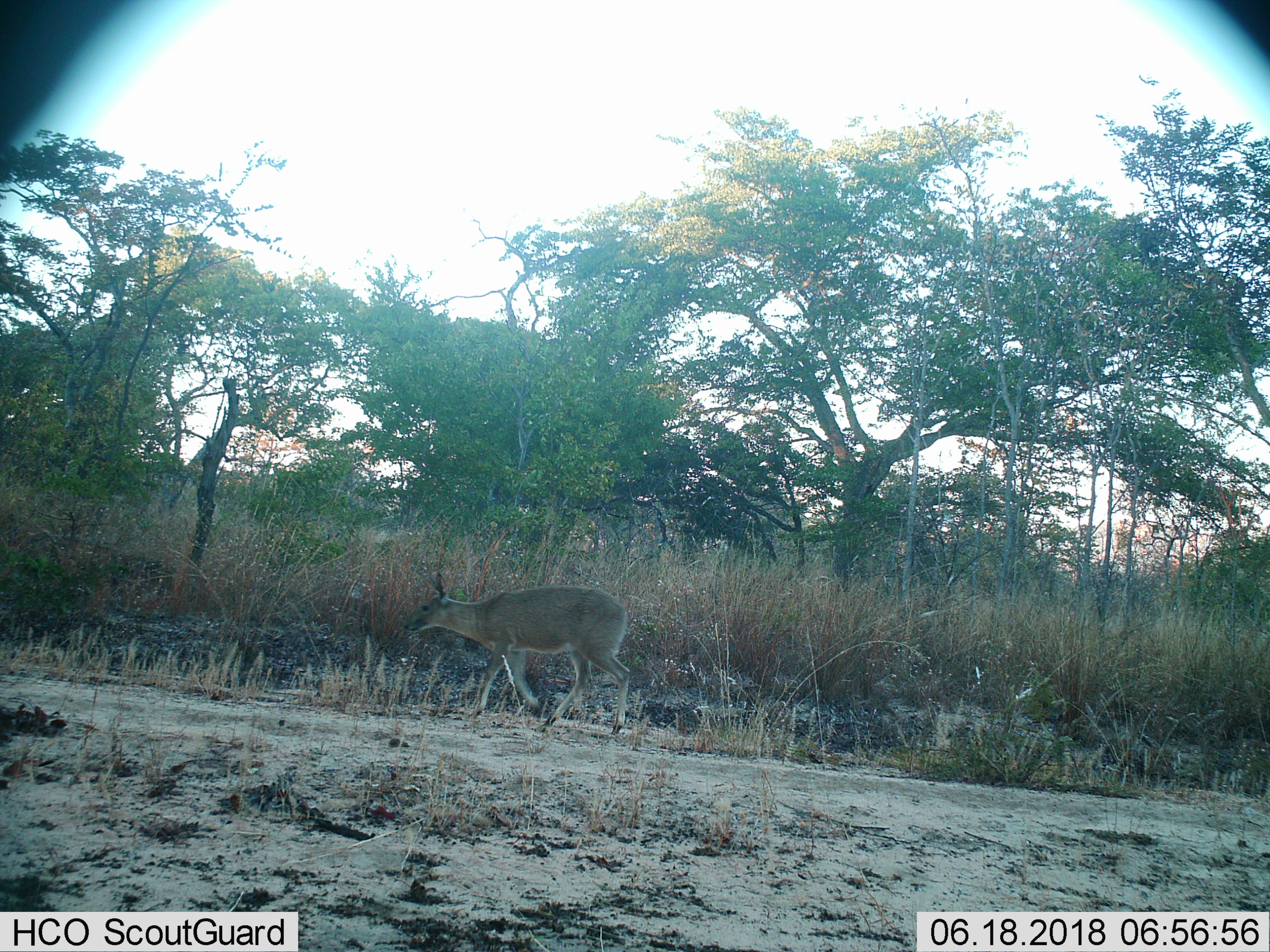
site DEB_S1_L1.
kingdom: Animalia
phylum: Chordata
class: Mammalia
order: Artiodactyla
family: Bovidae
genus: Sylvicapra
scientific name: Sylvicapra grimmia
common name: common duiker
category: duikercommongrey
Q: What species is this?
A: Duikercommongrey (common duiker) (Sylvicapra grimmia).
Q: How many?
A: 1.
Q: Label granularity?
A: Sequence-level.